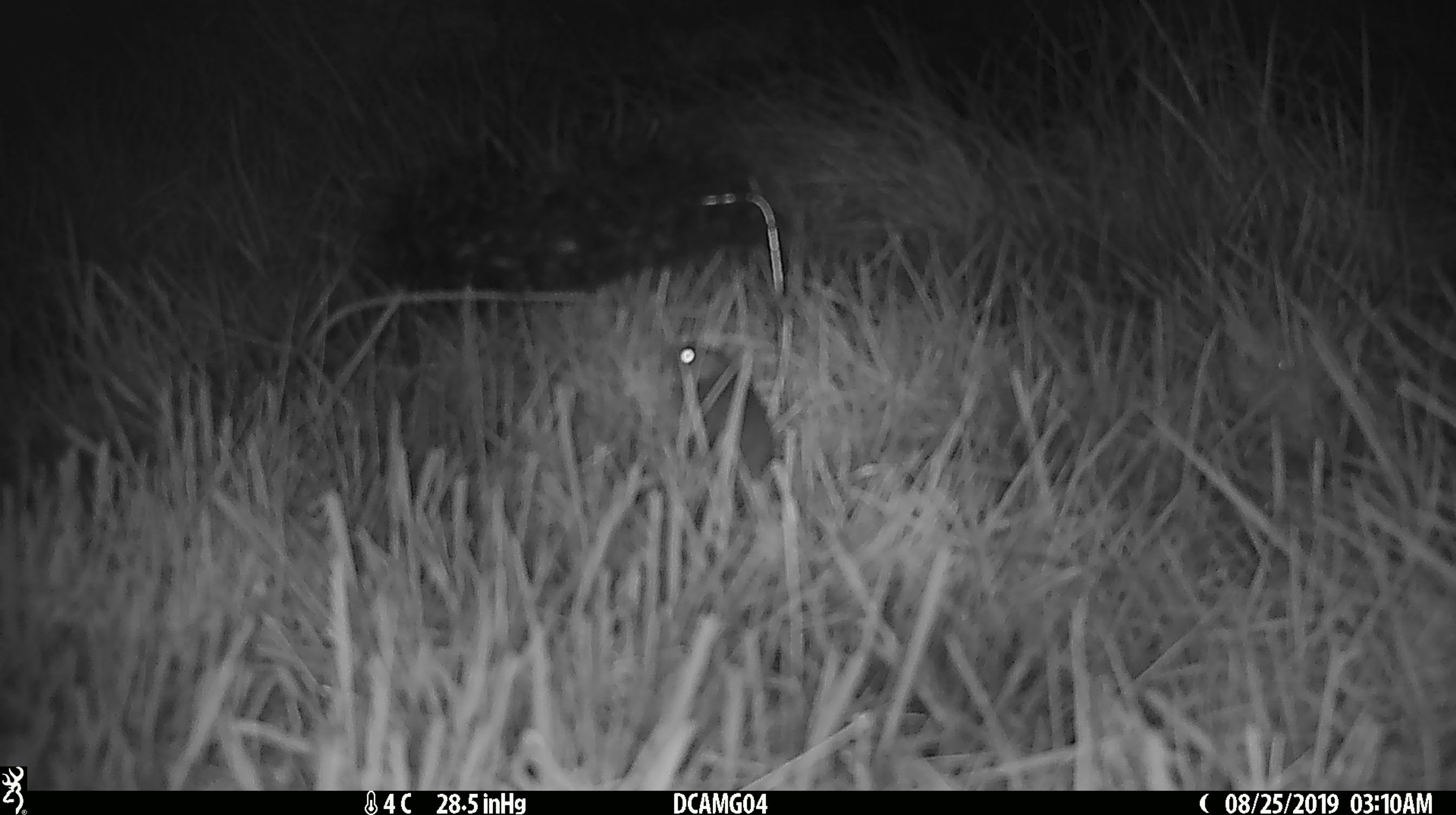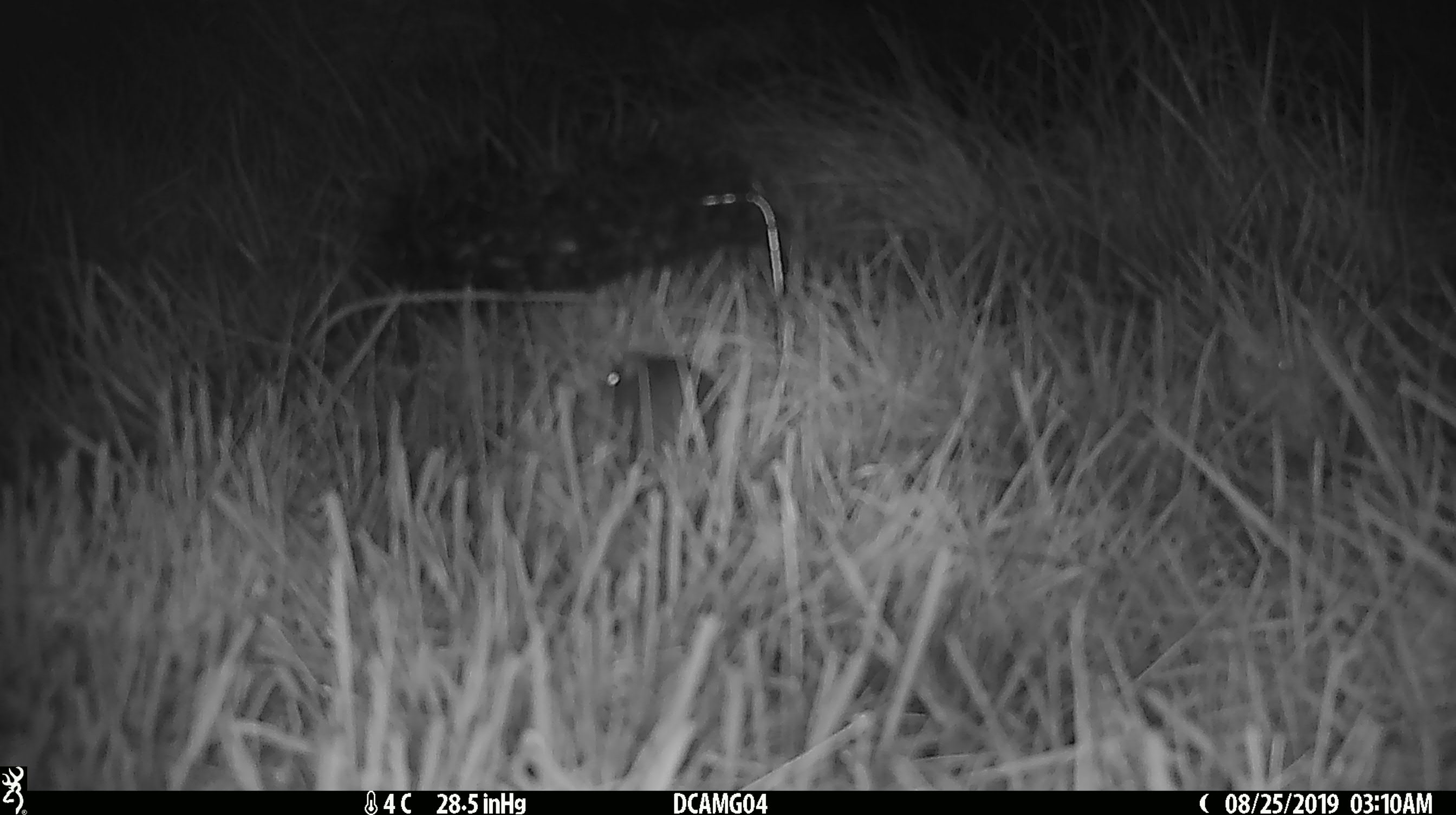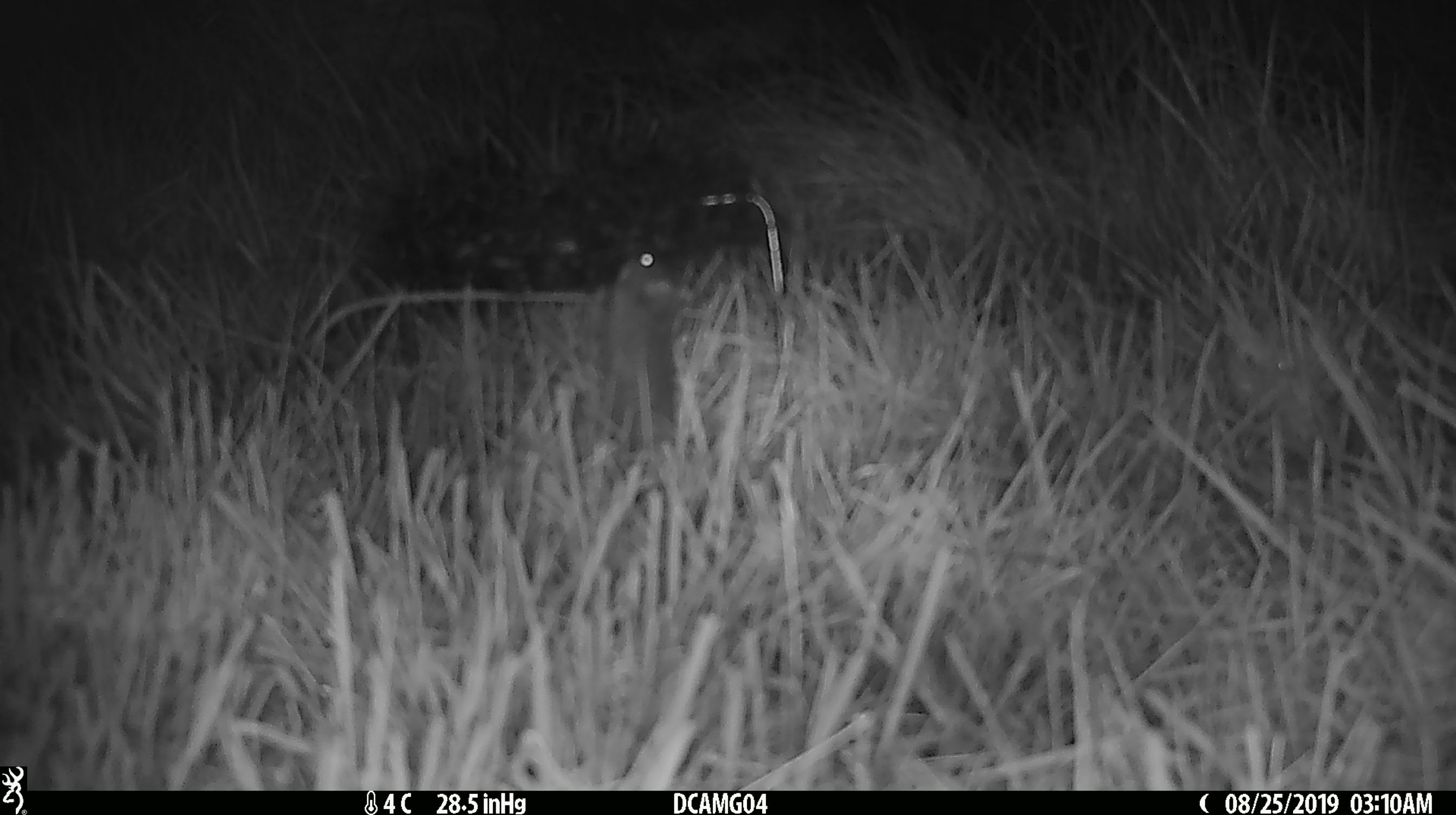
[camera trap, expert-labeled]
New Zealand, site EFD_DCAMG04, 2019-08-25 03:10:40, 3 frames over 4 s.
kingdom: Animalia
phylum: Chordata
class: Mammalia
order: Rodentia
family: Muridae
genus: Mus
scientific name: Mus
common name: mouse